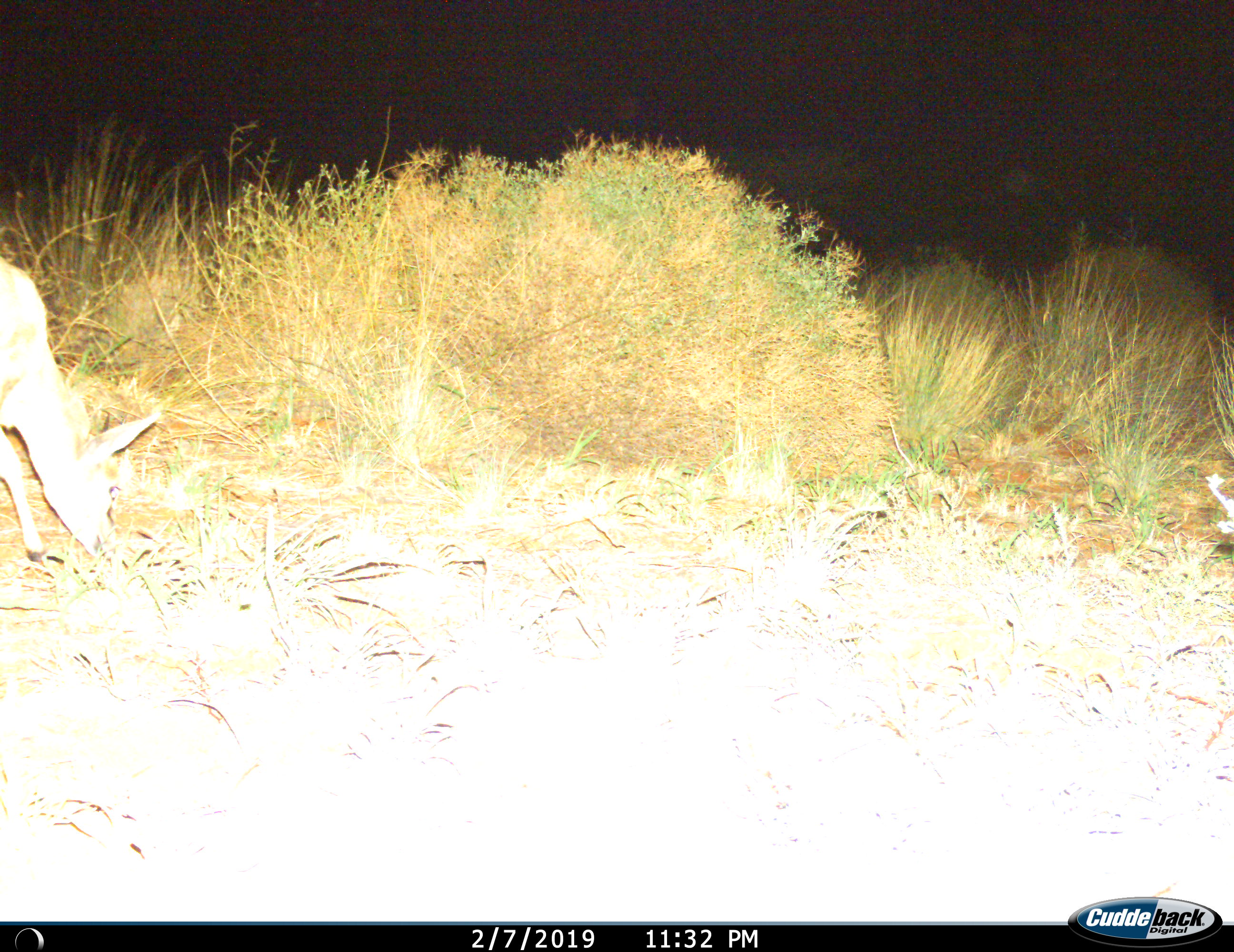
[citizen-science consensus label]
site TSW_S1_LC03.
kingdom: Animalia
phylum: Chordata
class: Mammalia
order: Artiodactyla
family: Bovidae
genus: Sylvicapra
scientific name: Sylvicapra grimmia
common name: common duiker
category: duikercommongrey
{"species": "duikercommongrey (common duiker) (Sylvicapra grimmia)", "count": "1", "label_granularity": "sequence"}